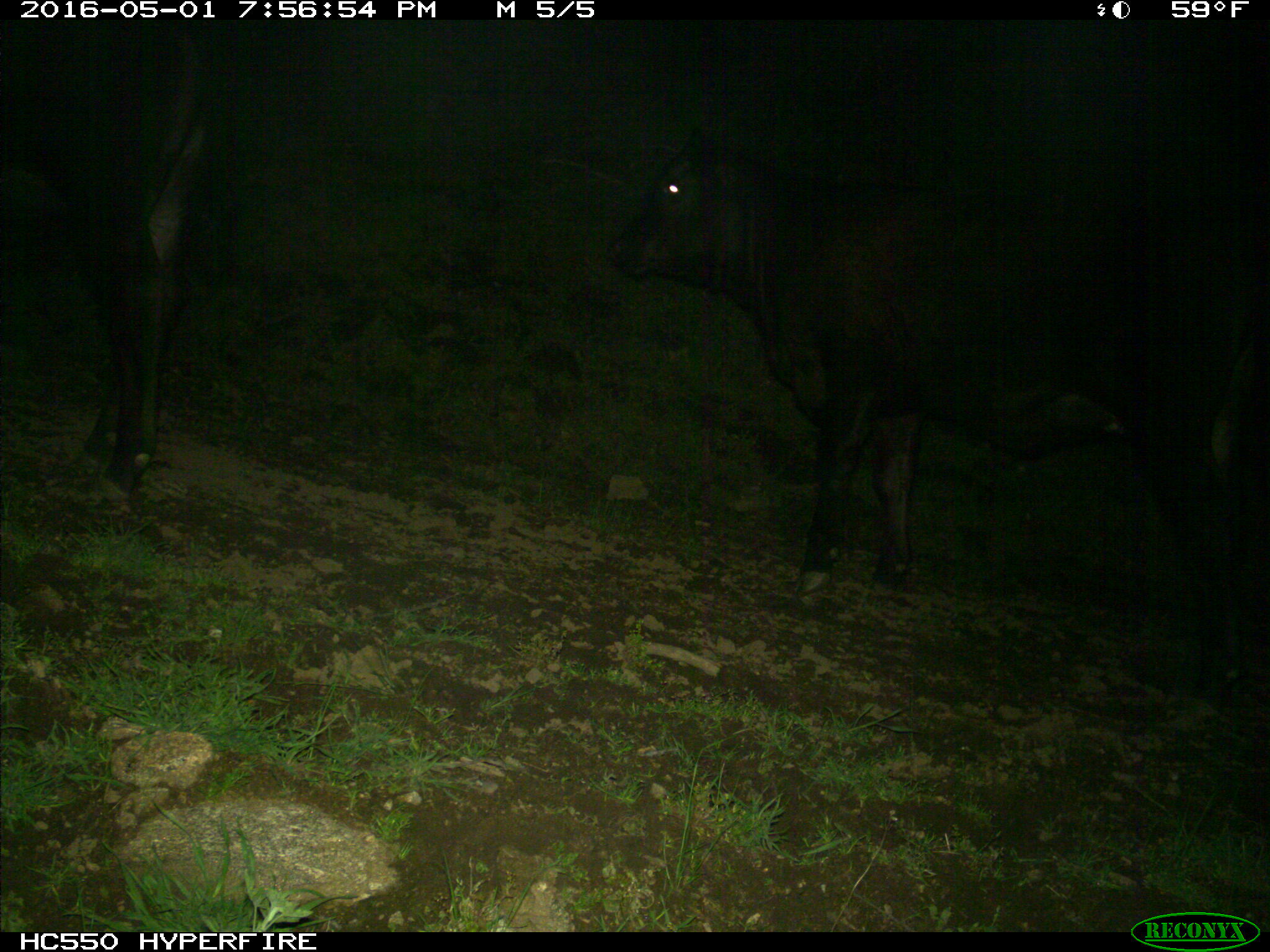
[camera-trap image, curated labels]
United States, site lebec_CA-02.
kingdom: Animalia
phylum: Chordata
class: Mammalia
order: Artiodactyla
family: Bovidae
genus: Bos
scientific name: Bos taurus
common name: domestic cow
Bos taurus (domestic cow).